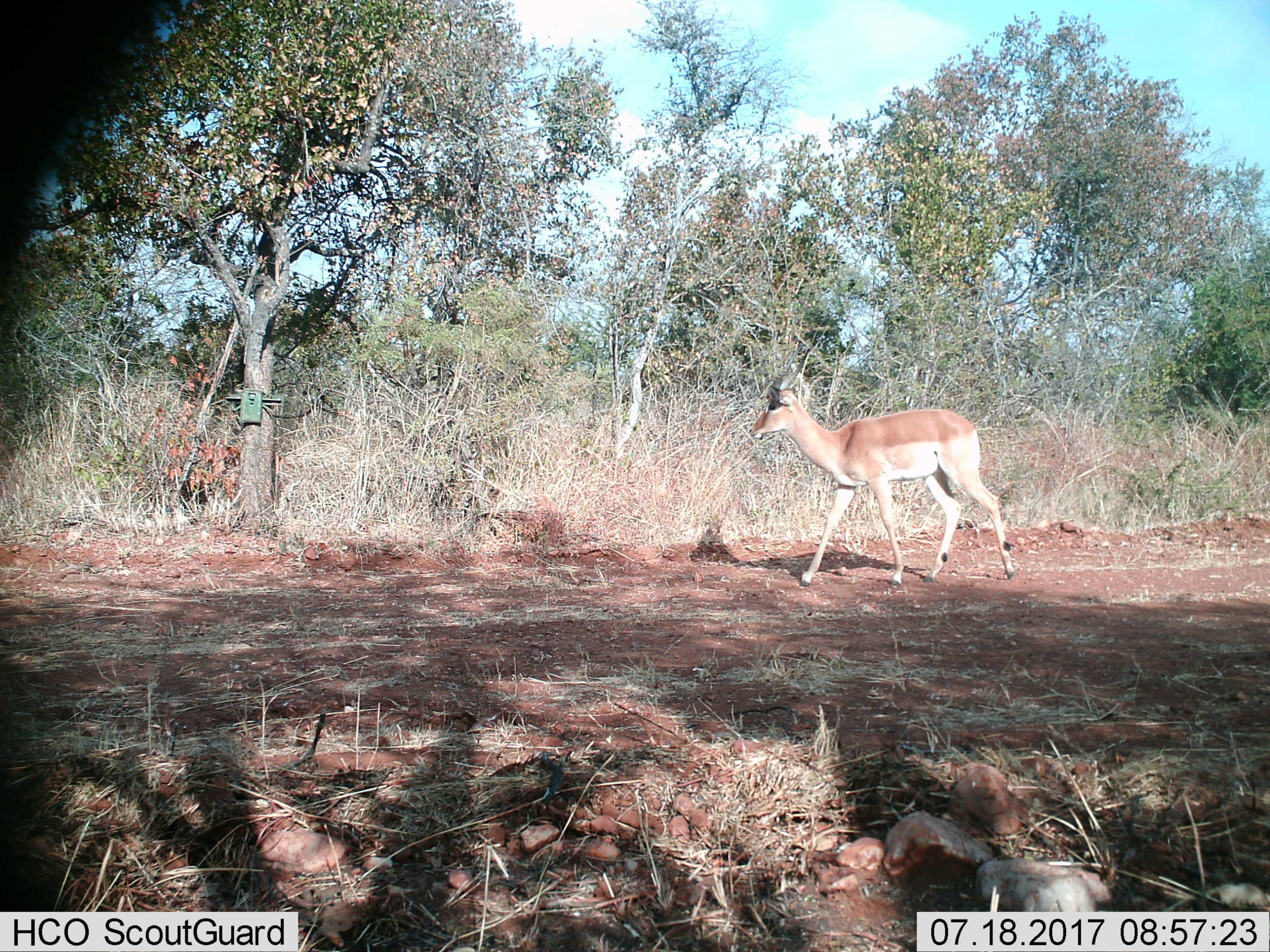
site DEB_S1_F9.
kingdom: Animalia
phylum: Chordata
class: Mammalia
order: Artiodactyla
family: Bovidae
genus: Aepyceros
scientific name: Aepyceros melampus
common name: impala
Impala (Aepyceros melampus), count 1. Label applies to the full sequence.